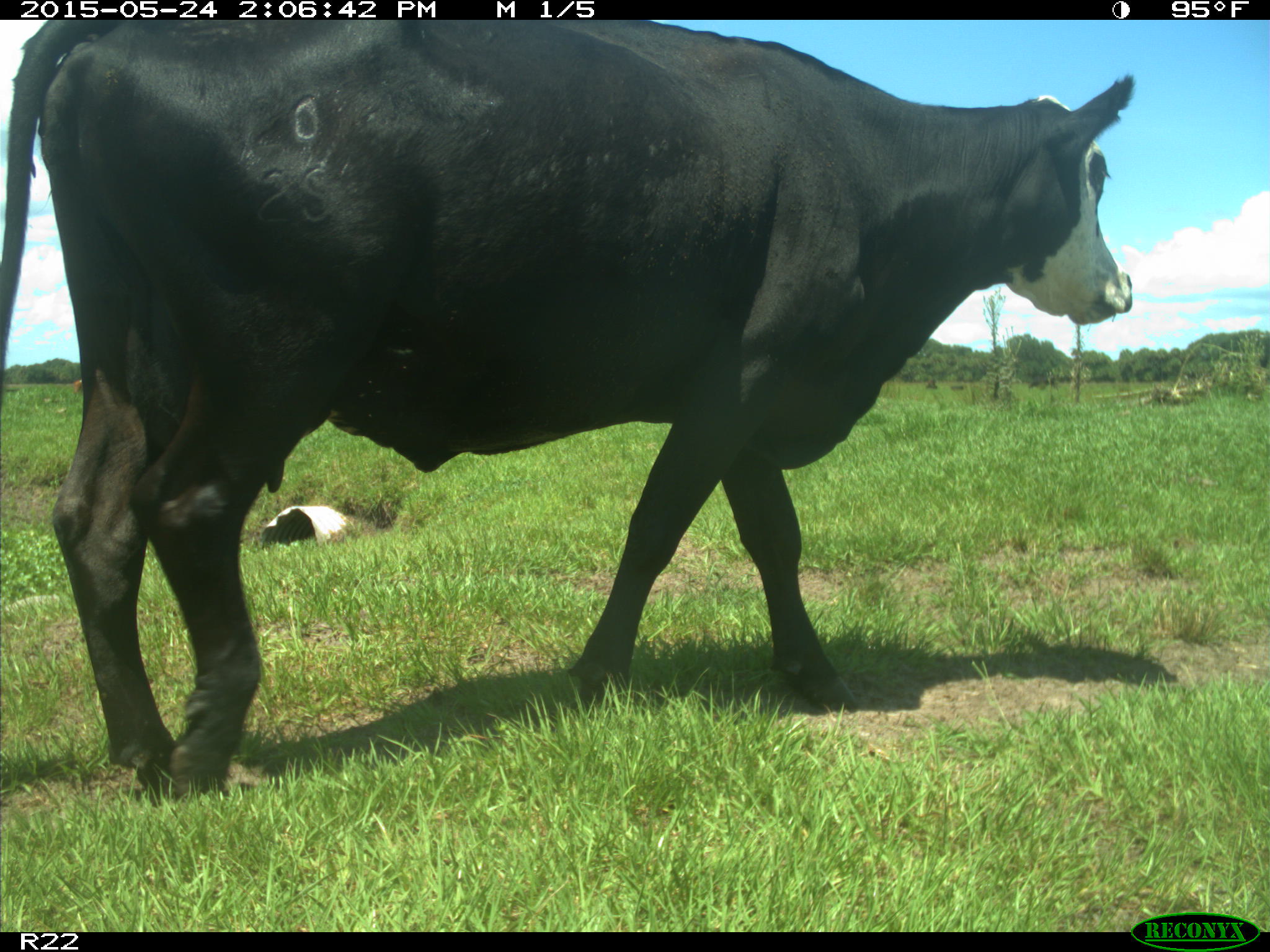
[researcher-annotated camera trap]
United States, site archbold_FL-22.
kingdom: Animalia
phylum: Chordata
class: Mammalia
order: Artiodactyla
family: Bovidae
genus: Bos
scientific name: Bos taurus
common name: domestic cow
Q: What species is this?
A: Bos taurus (domestic cow).